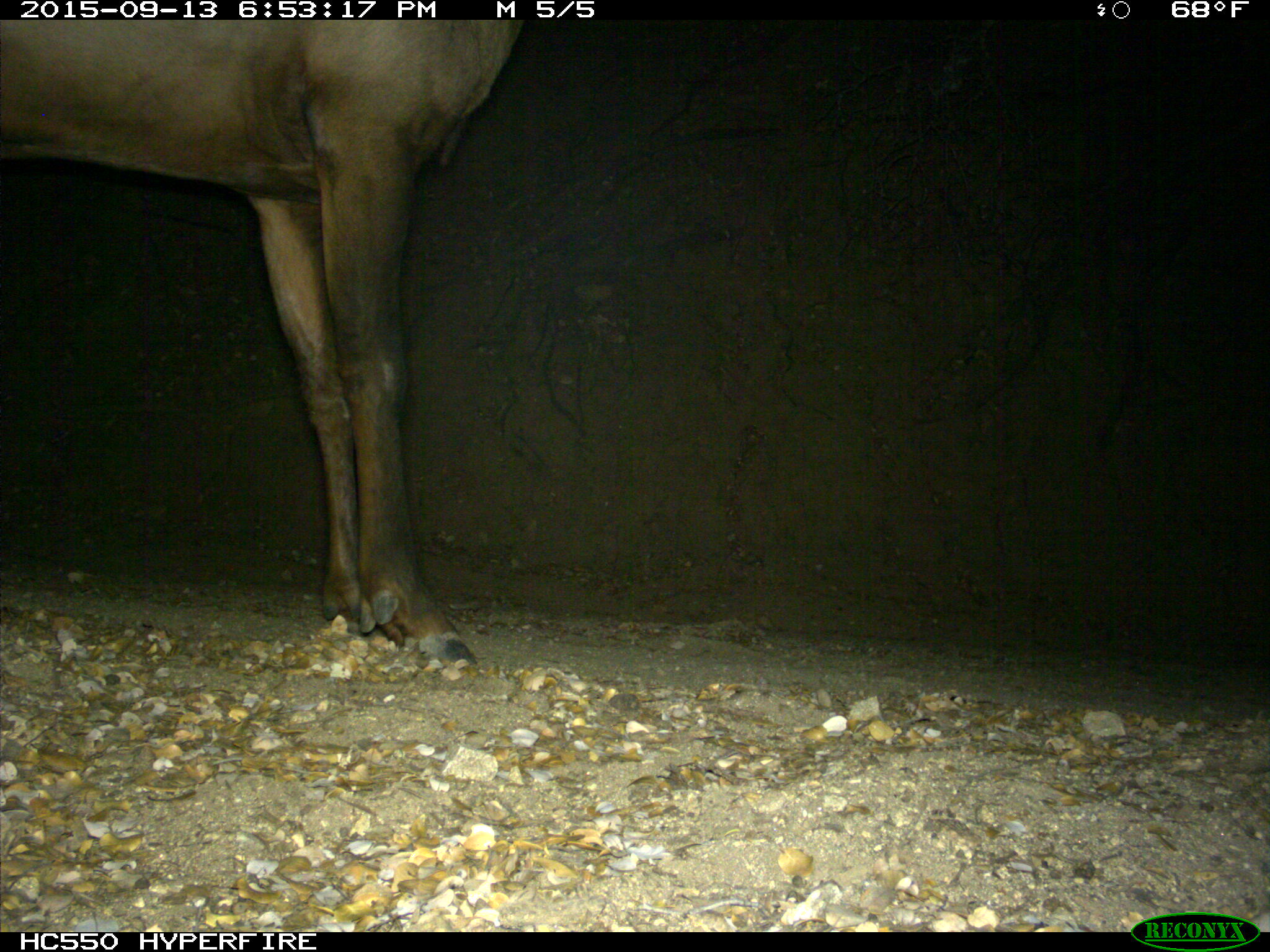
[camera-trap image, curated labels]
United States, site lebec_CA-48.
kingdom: Animalia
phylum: Chordata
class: Mammalia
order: Artiodactyla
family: Cervidae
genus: Cervus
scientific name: Cervus canadensis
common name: elk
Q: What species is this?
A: Cervus canadensis (elk).